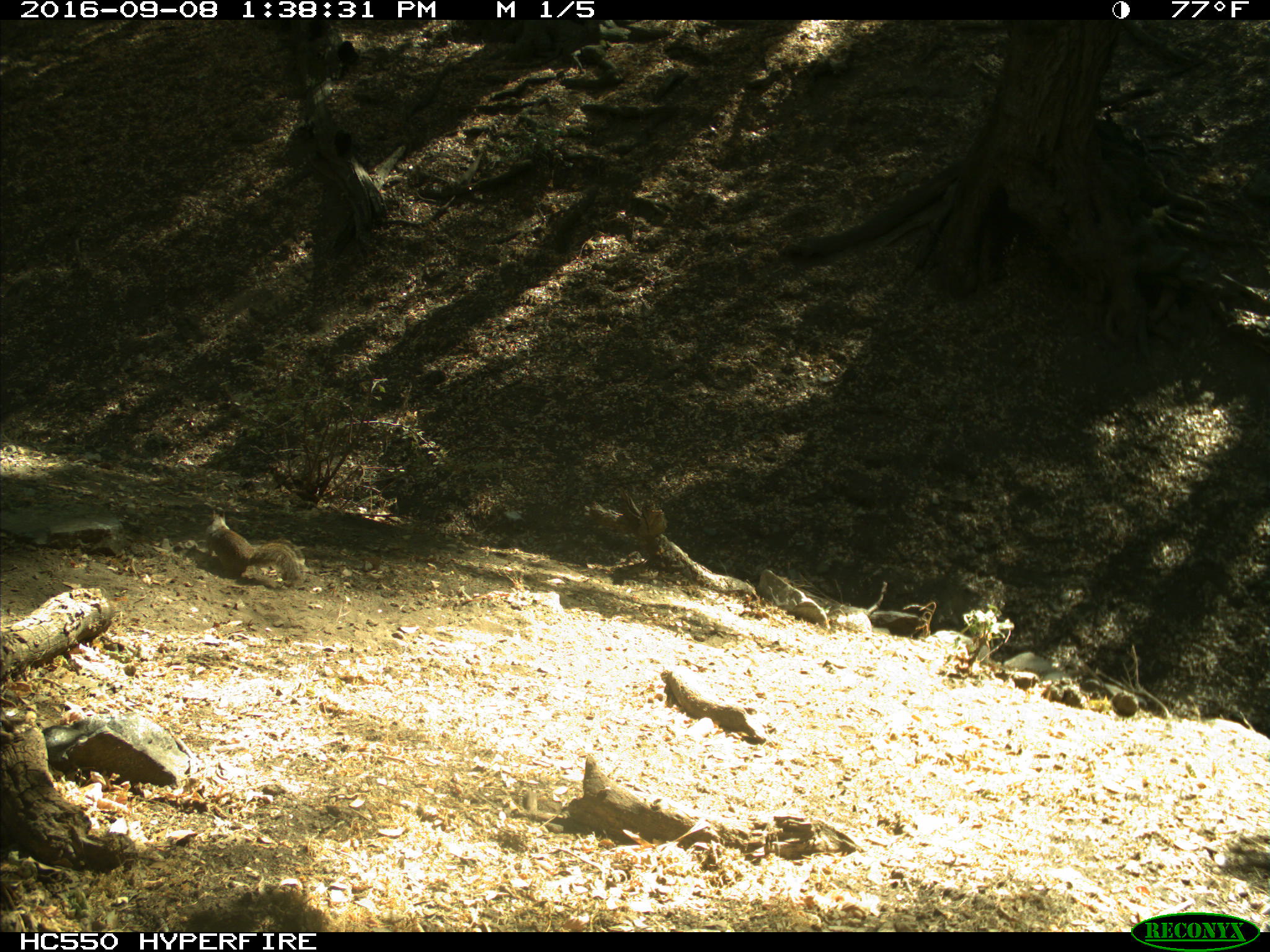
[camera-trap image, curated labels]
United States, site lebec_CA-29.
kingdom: Animalia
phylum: Chordata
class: Mammalia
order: Rodentia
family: Sciuridae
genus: Otospermophilus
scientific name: Otospermophilus beecheyi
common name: california ground squirrel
Otospermophilus beecheyi (california ground squirrel).